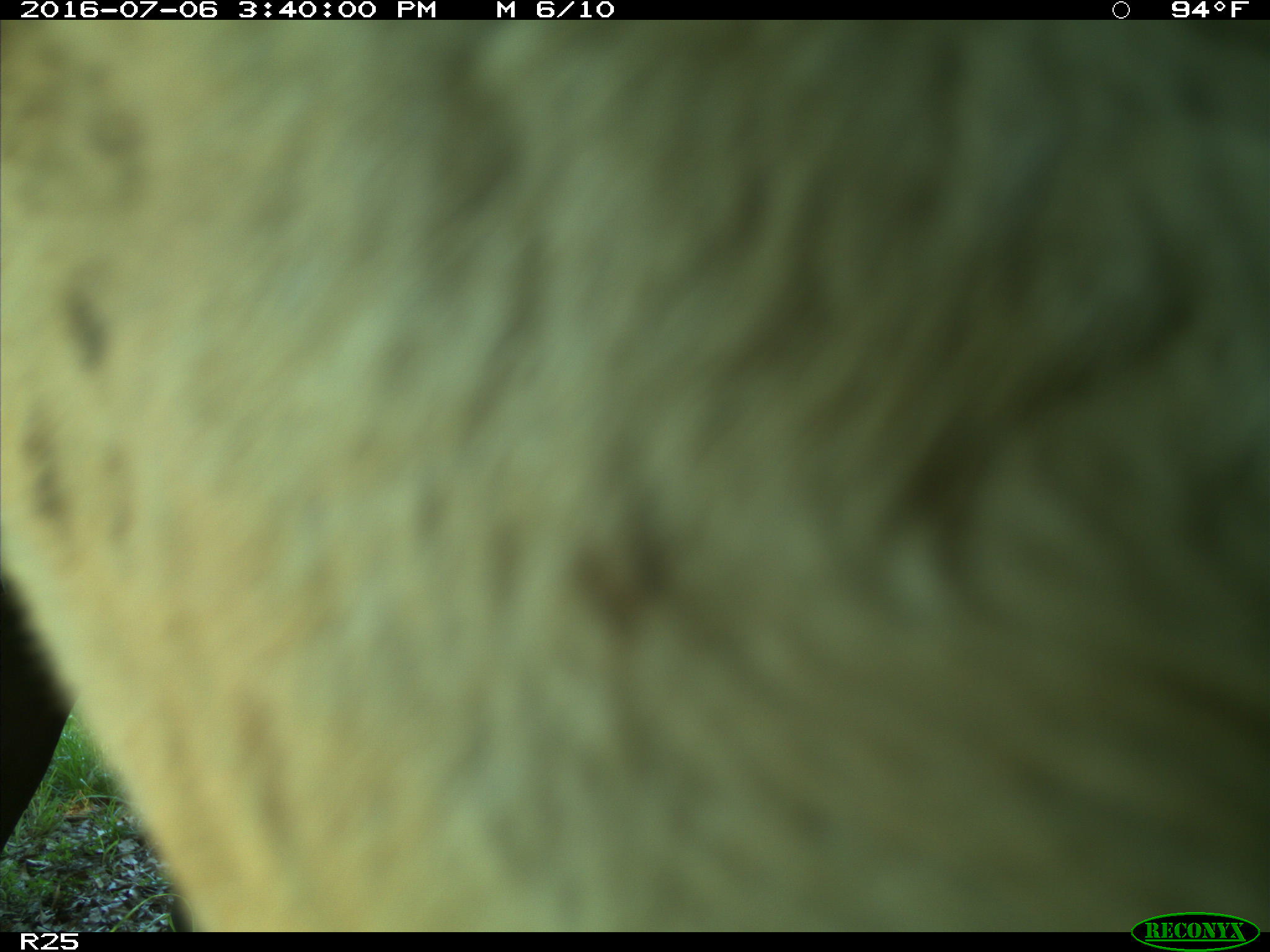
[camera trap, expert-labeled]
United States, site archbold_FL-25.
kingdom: Animalia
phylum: Chordata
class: Mammalia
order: Artiodactyla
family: Bovidae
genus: Bos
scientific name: Bos taurus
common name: domestic cow